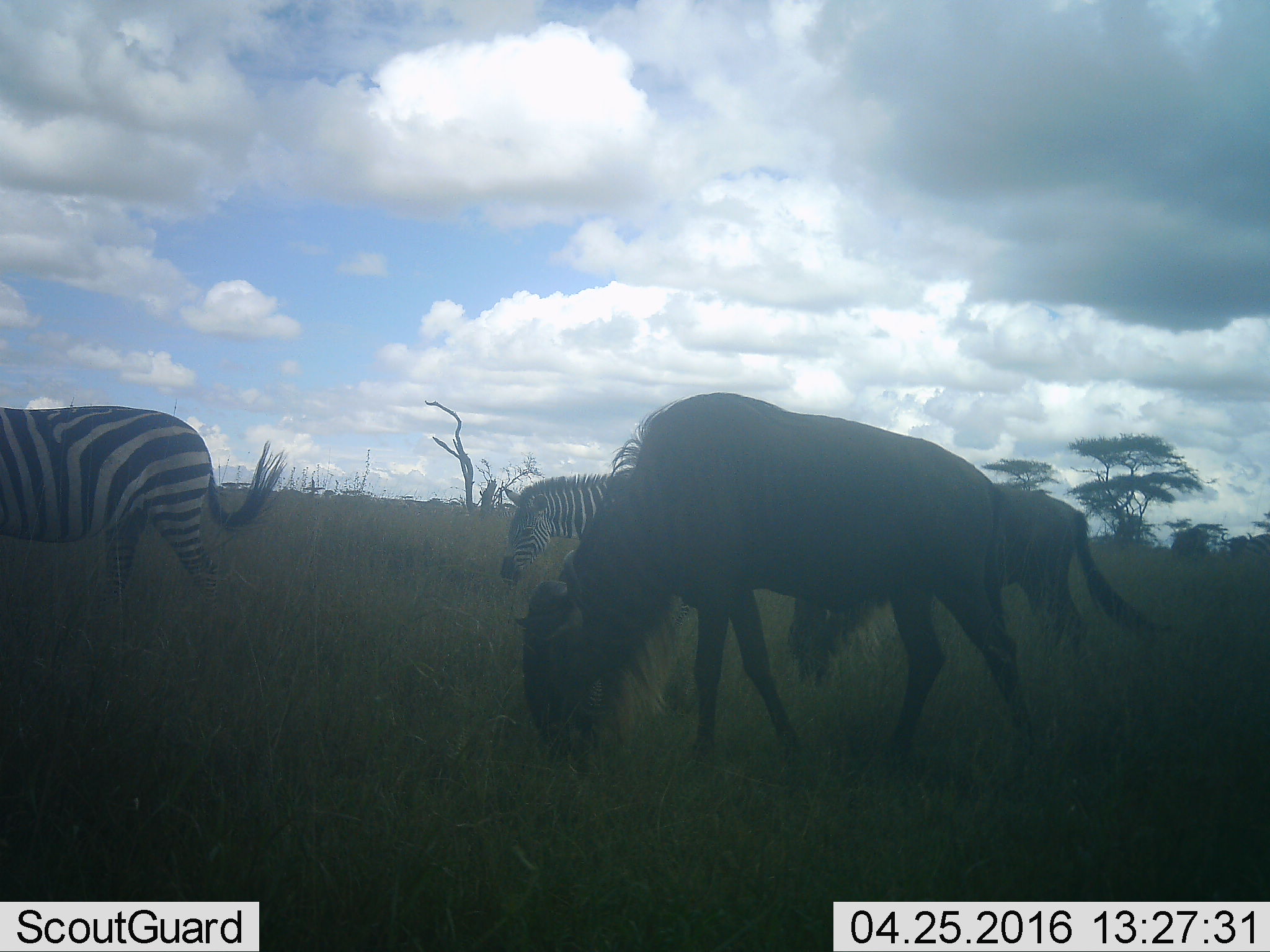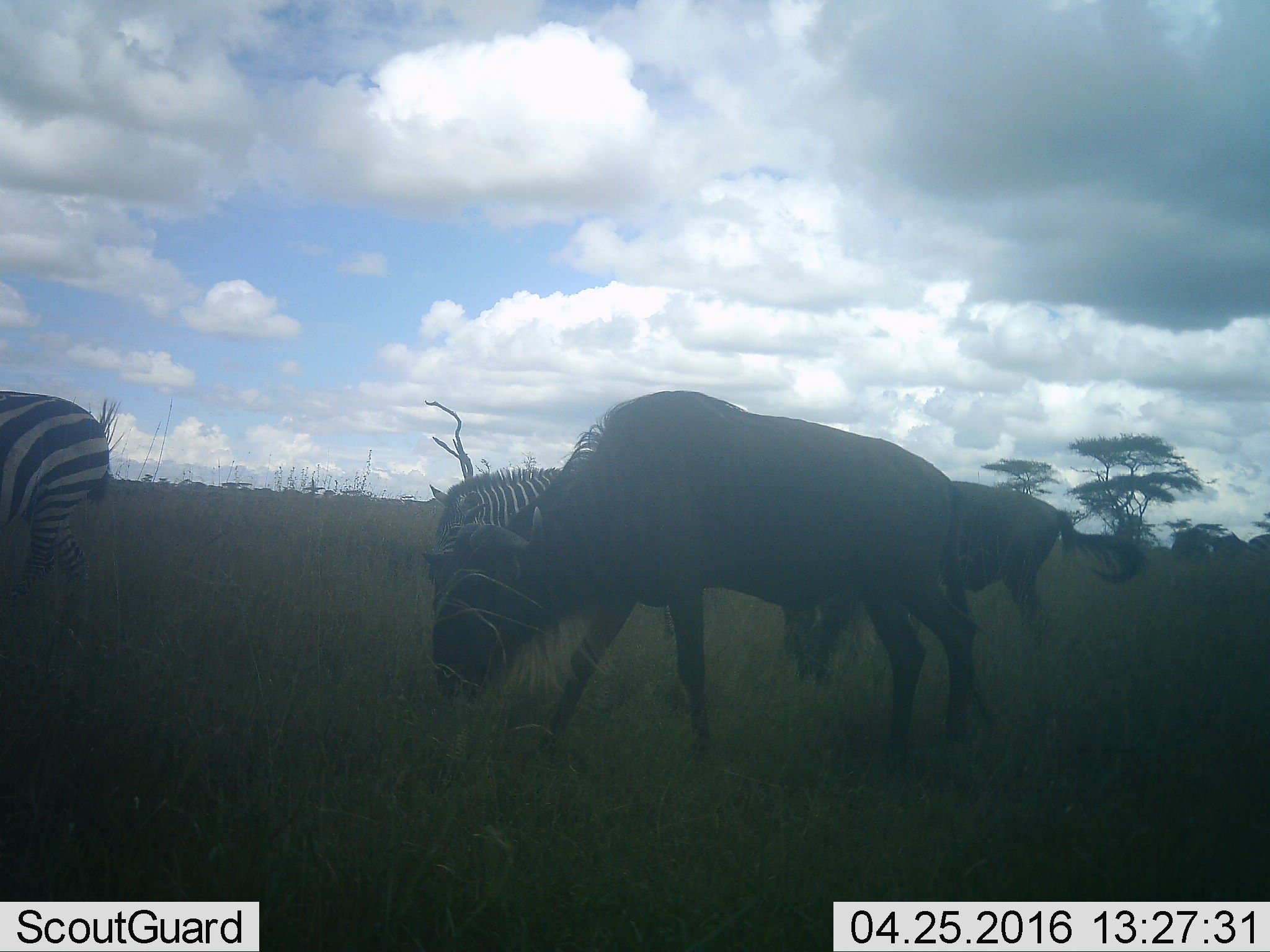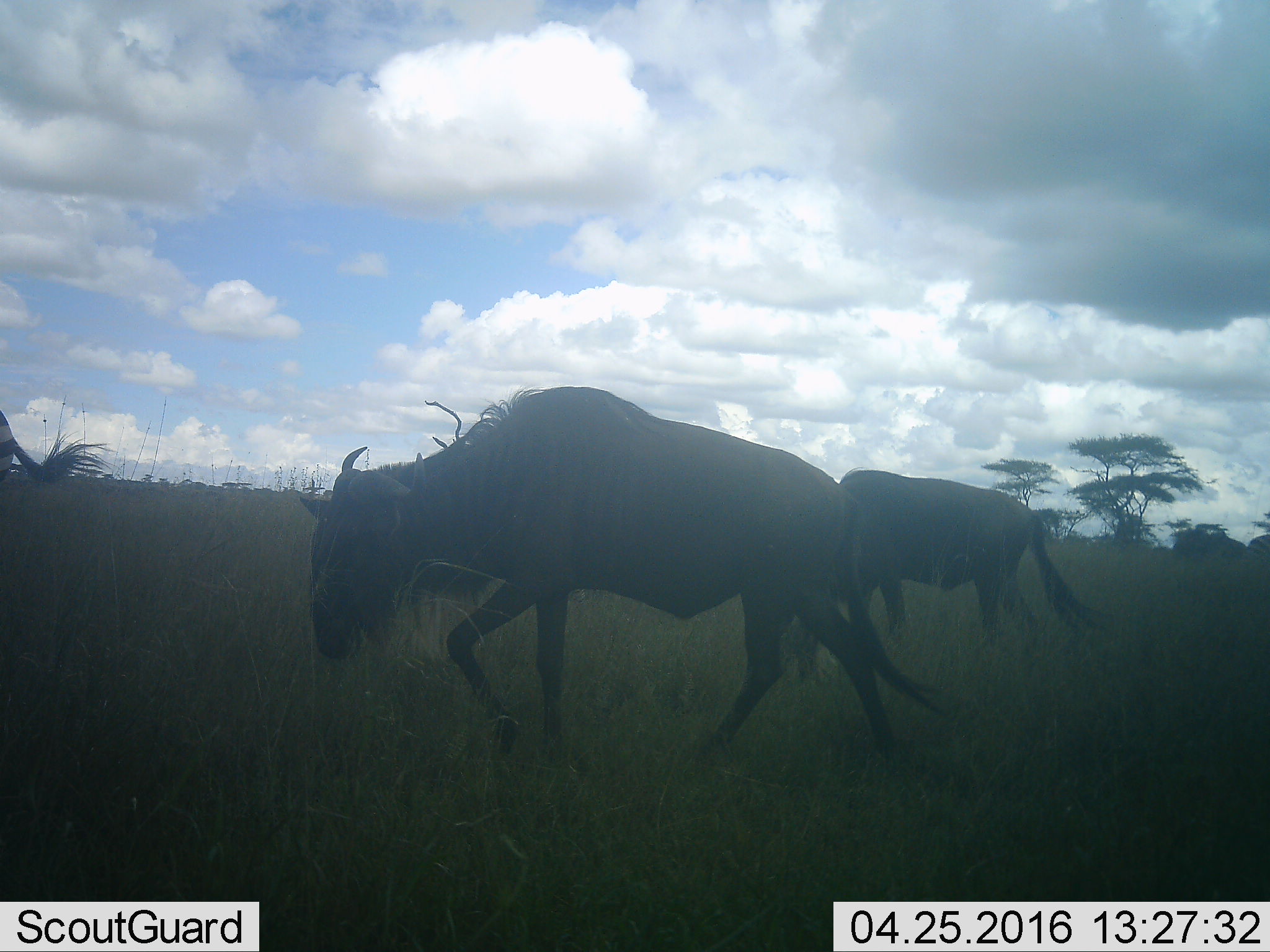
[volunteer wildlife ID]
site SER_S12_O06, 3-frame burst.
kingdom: Animalia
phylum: Chordata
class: Mammalia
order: Artiodactyla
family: Bovidae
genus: Connochaetes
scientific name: Connochaetes taurinus taurinus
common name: blue wildebeest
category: wildebeestblue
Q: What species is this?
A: Wildebeestblue (blue wildebeest) (Connochaetes taurinus taurinus).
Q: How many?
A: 2.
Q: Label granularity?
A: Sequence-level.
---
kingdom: Animalia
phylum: Chordata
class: Mammalia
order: Perissodactyla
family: Equidae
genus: Equus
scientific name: Equus quagga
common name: plains zebra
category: zebraplains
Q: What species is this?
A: Zebraplains (plains zebra) (Equus quagga).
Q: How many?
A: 2.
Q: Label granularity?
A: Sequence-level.